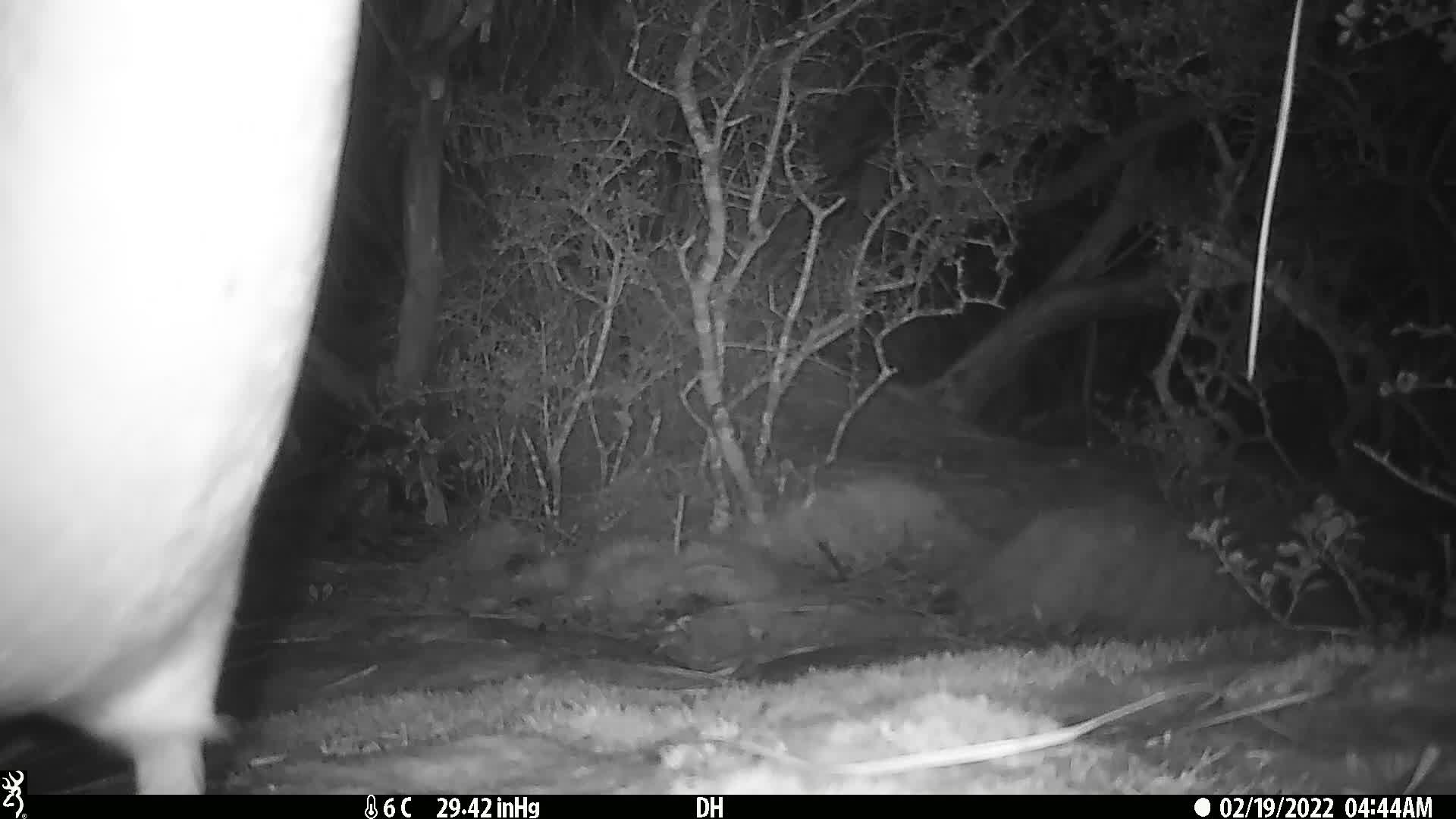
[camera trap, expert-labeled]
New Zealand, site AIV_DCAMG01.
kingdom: Animalia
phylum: Chordata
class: Aves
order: Sphenisciformes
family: Spheniscidae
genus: Megadyptes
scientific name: Megadyptes antipodes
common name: yellow-eyed penguin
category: yellow eyed penguin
Yellow eyed penguin (yellow-eyed penguin) (Megadyptes antipodes).